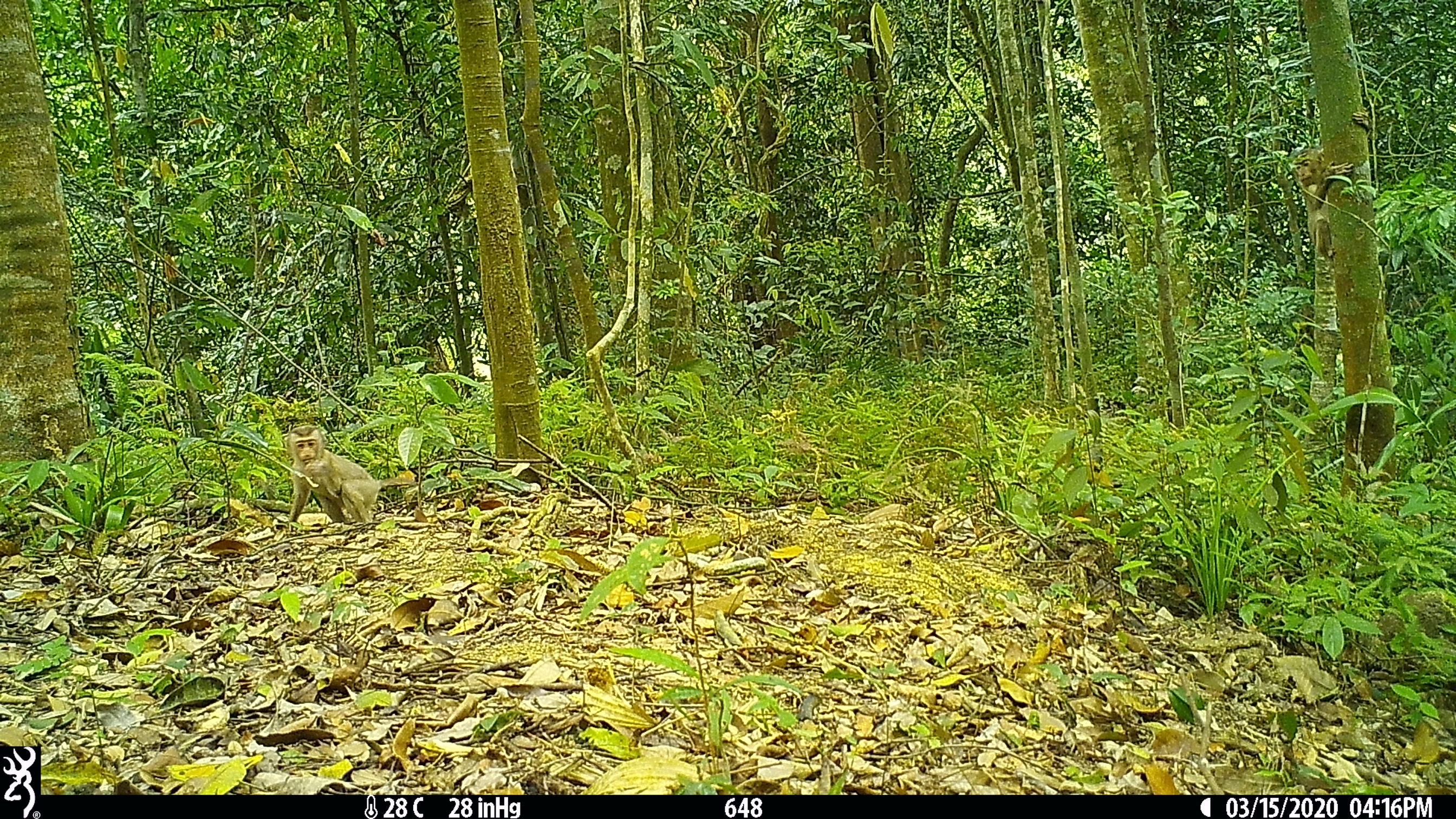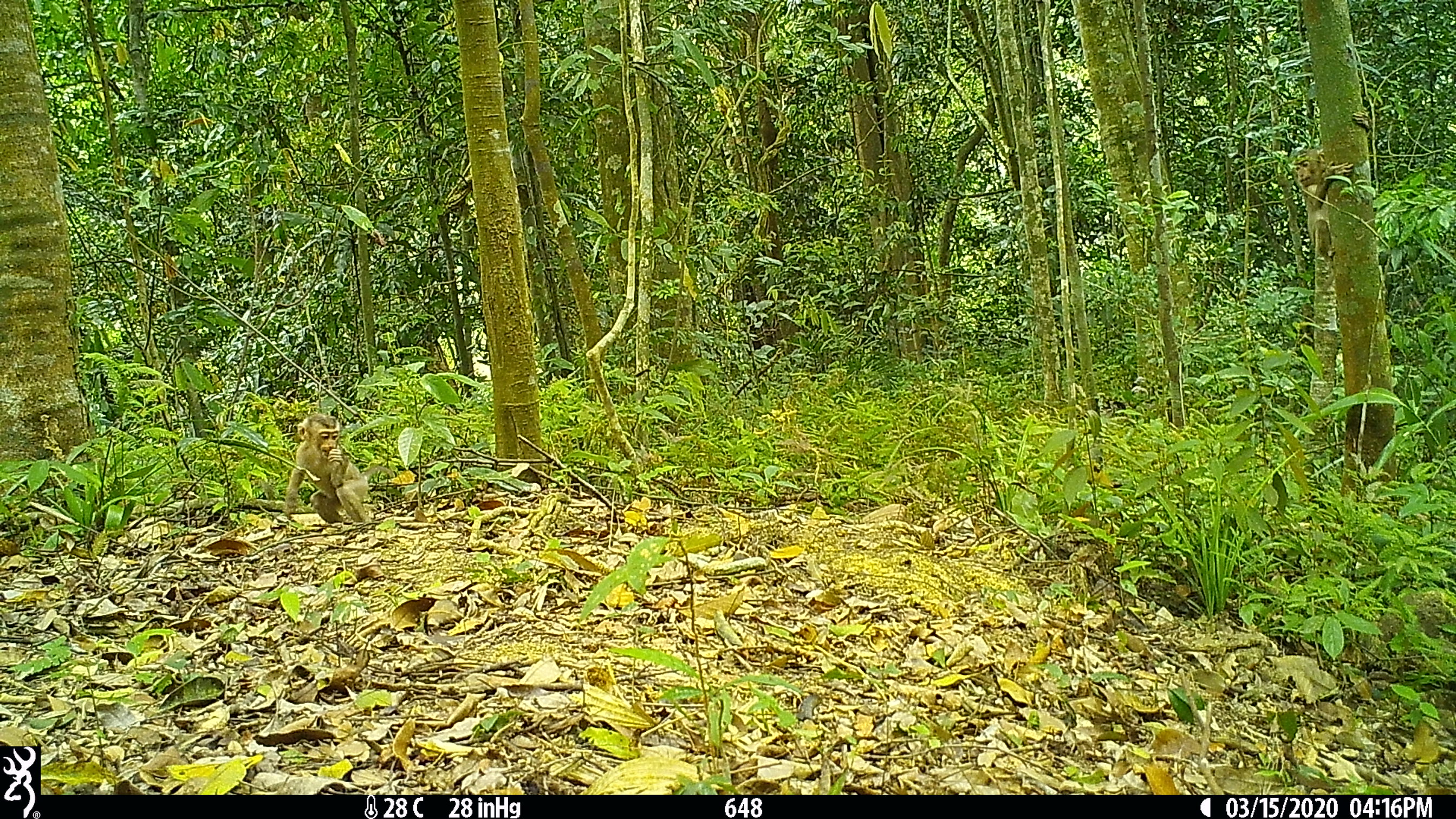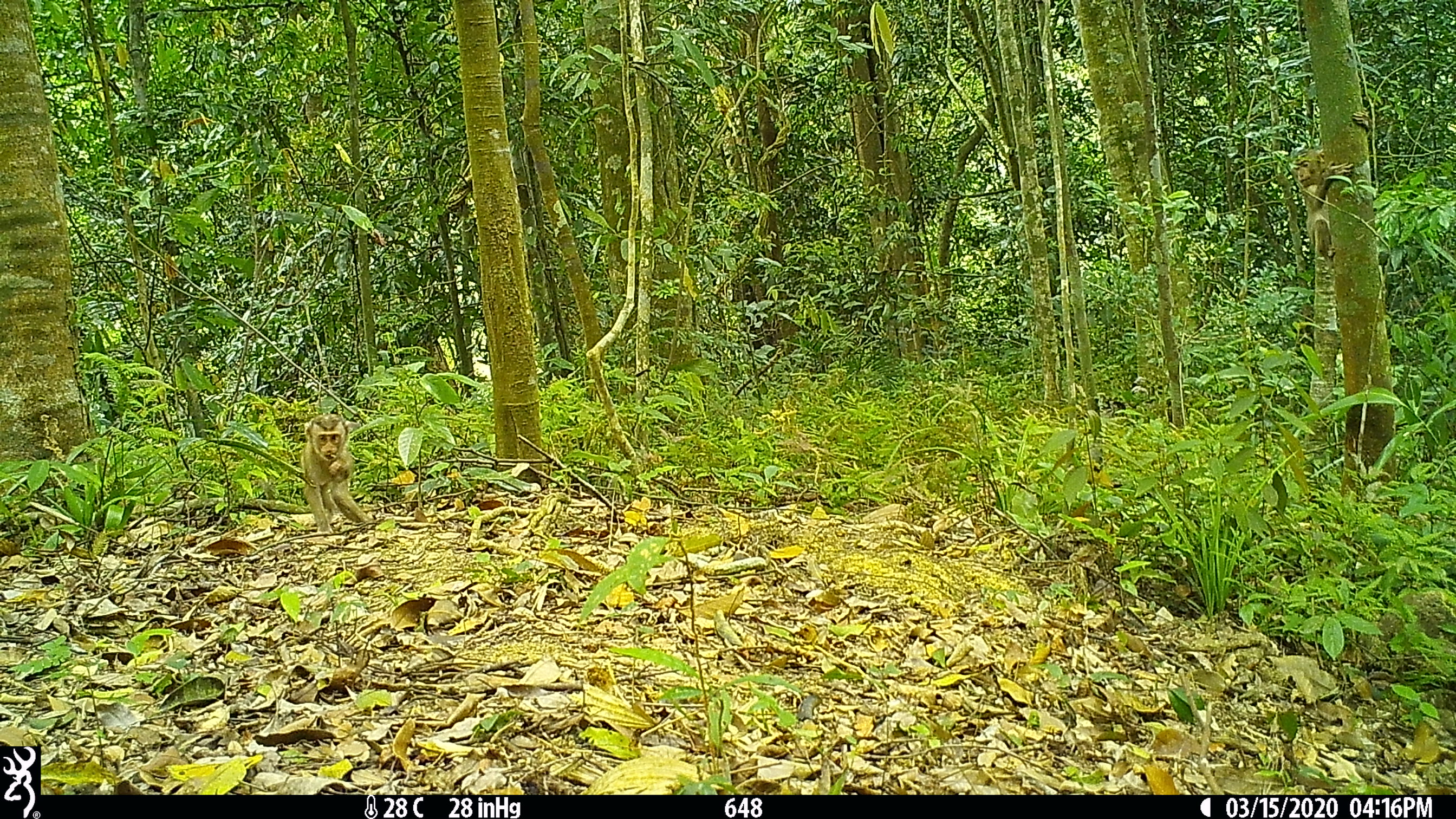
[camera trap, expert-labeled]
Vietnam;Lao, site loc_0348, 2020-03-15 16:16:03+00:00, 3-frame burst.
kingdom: Animalia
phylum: Chordata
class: Mammalia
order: Primates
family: Cercopithecidae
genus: Macaca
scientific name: Macaca nemestrina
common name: pig-tailed macaque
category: pig tailed macaque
Pig tailed macaque (pig-tailed macaque) (Macaca nemestrina). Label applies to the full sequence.